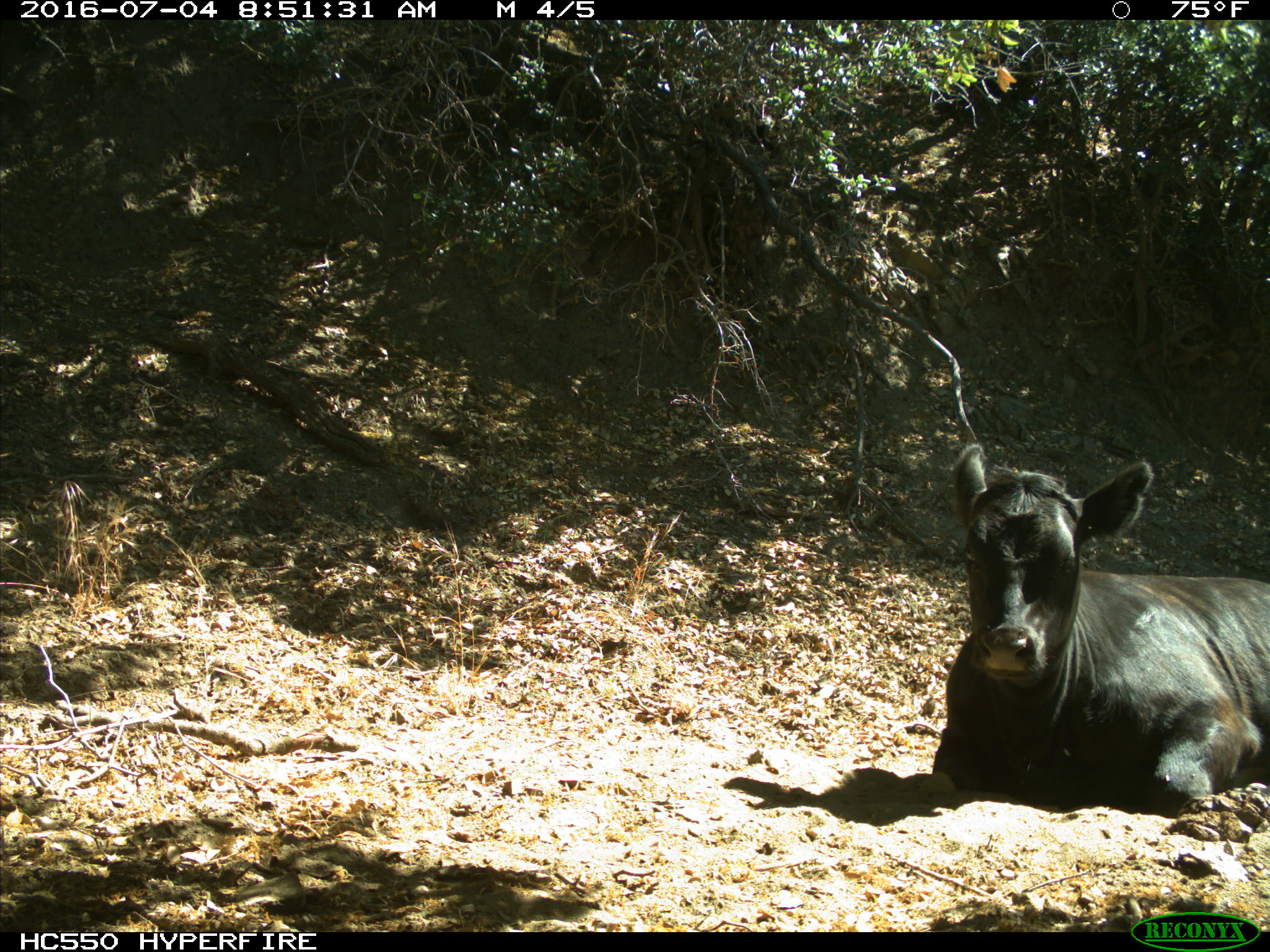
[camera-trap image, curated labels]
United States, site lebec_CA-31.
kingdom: Animalia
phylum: Chordata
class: Mammalia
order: Artiodactyla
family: Bovidae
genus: Bos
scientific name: Bos taurus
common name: domestic cow